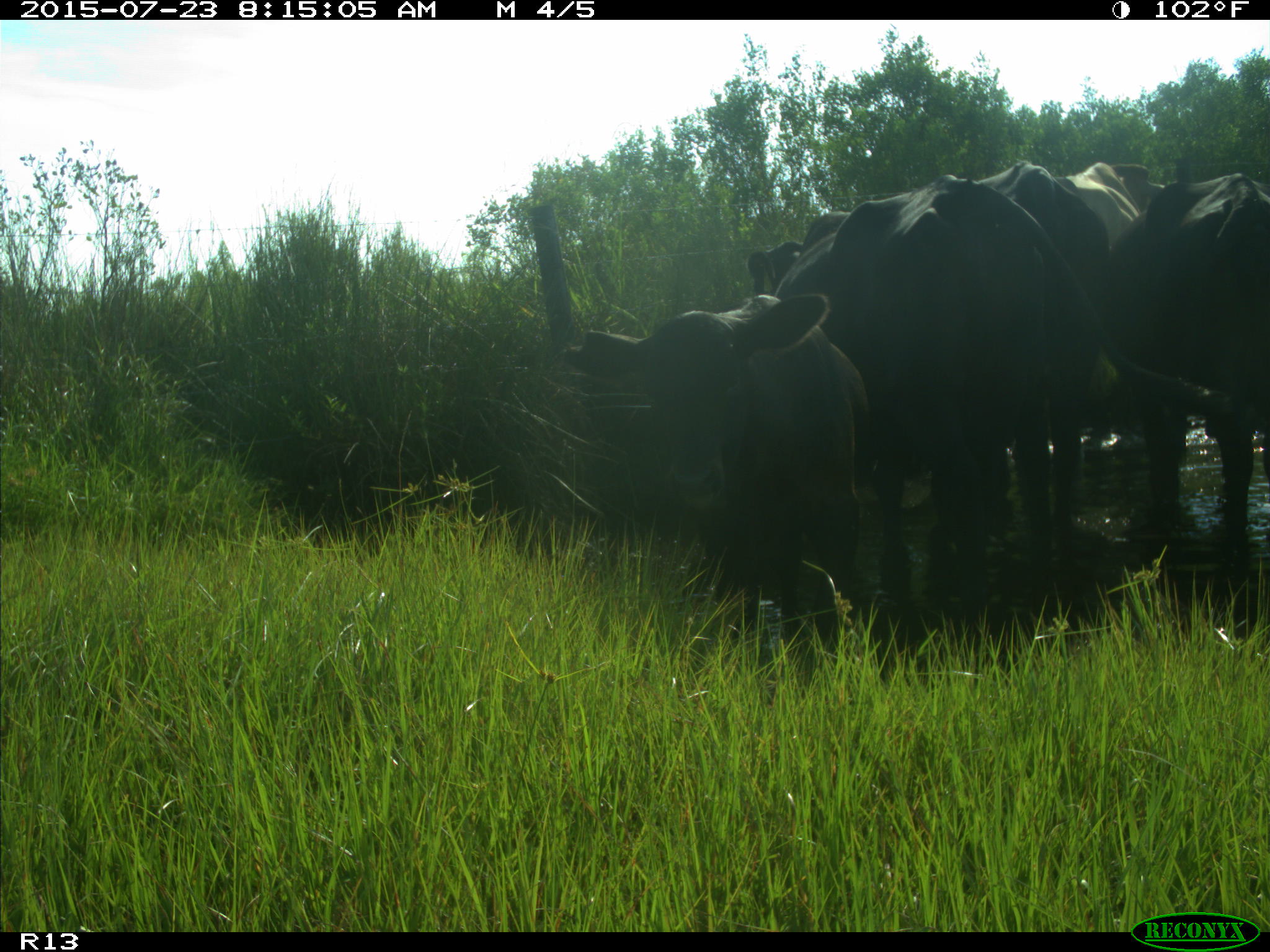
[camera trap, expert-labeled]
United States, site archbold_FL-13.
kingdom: Animalia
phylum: Chordata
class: Mammalia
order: Artiodactyla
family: Bovidae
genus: Bos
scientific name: Bos taurus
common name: domestic cow